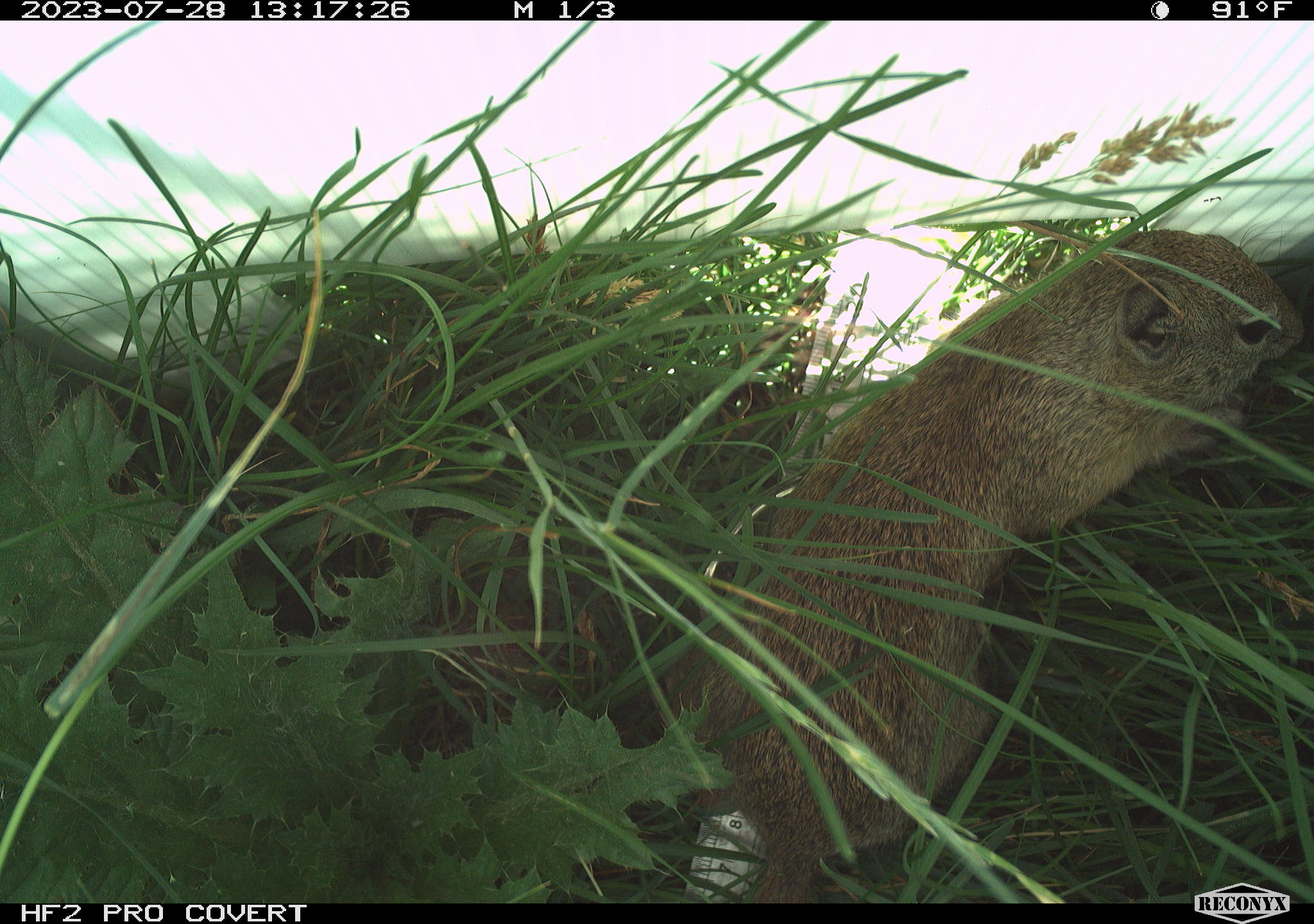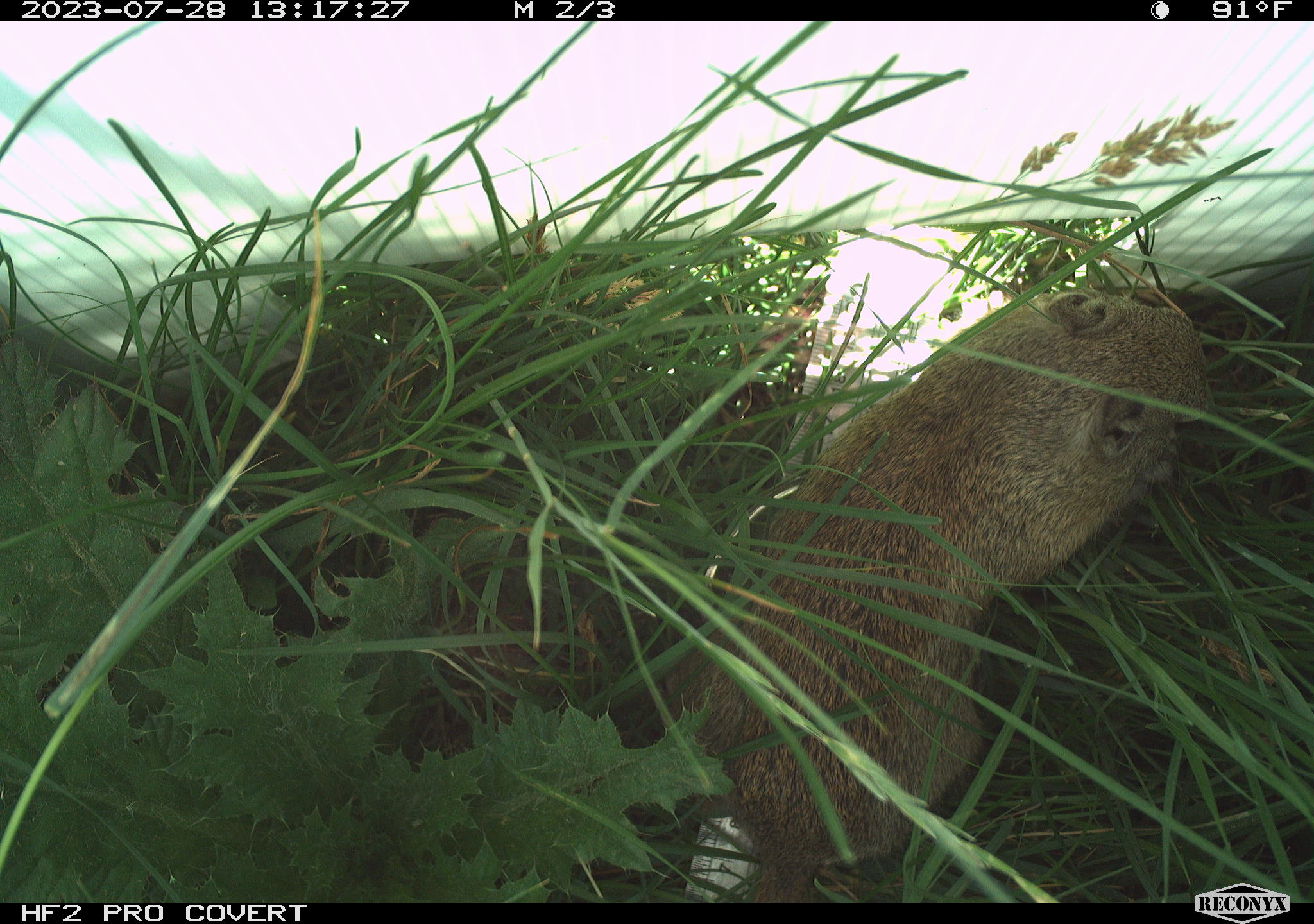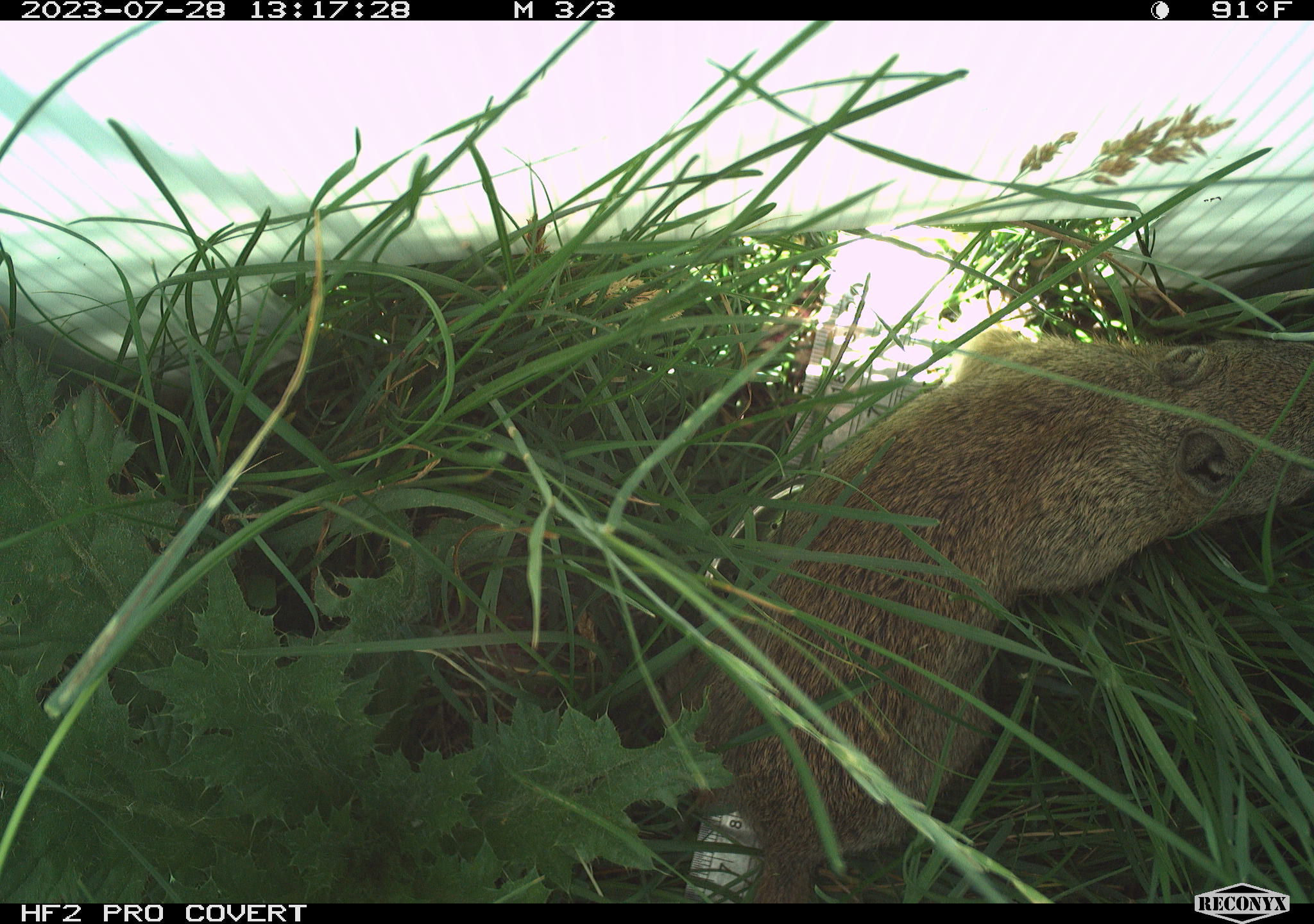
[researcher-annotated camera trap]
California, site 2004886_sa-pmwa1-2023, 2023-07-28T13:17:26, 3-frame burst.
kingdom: Animalia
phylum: Chordata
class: Mammalia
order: Rodentia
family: Sciuridae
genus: Urocitellus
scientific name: Urocitellus beldingi beldingi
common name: belding's ground squirrel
Belding's ground squirrel (Urocitellus beldingi beldingi).